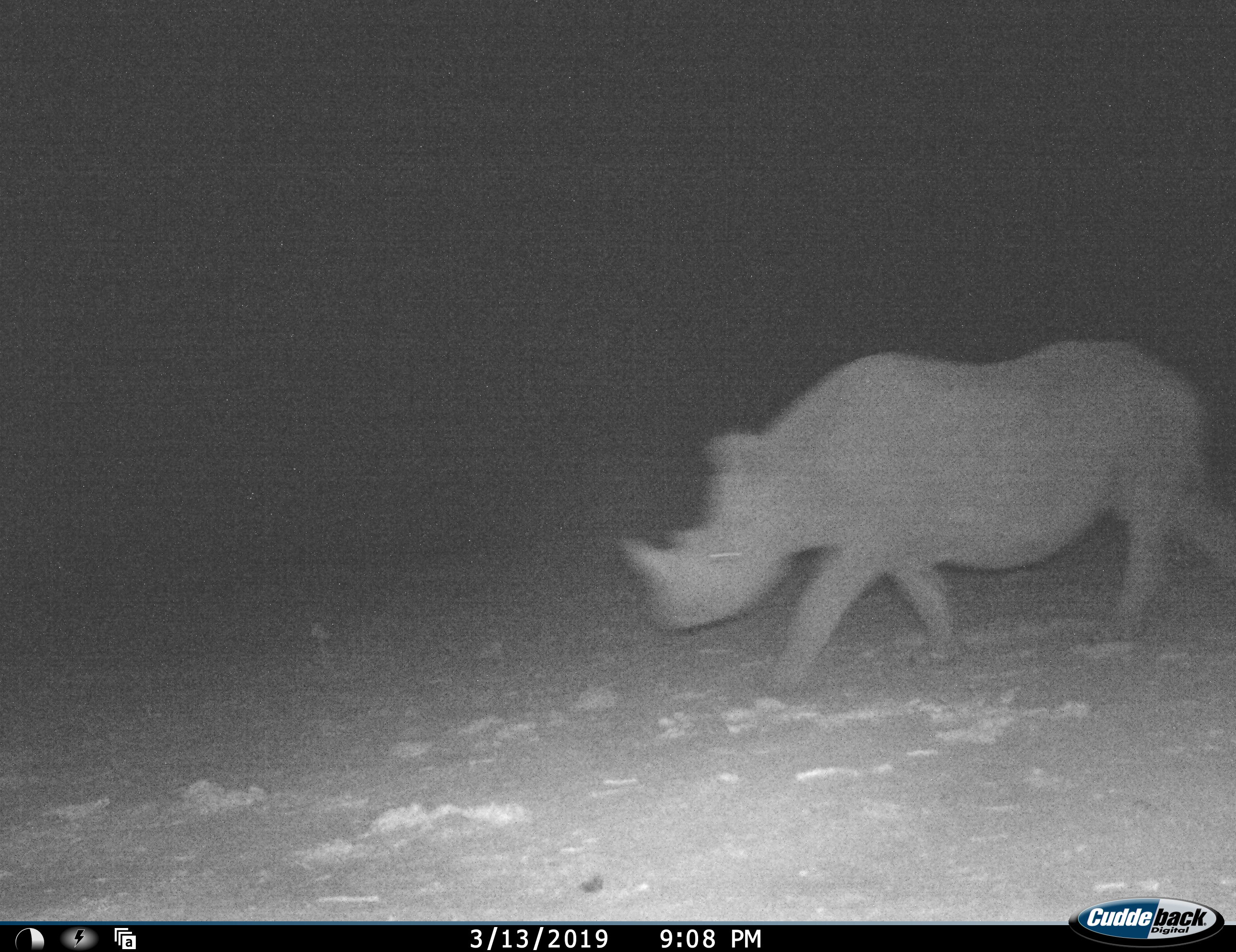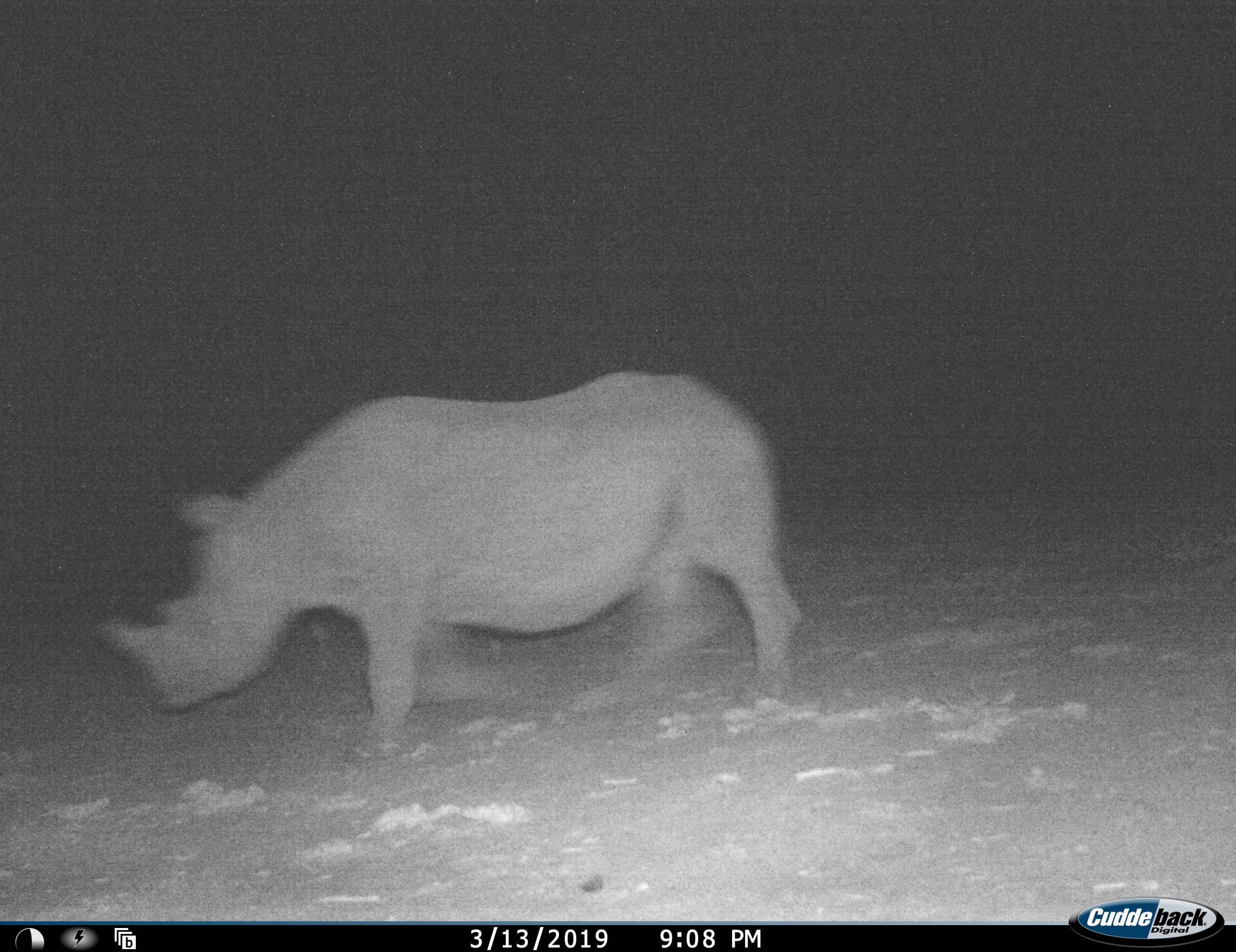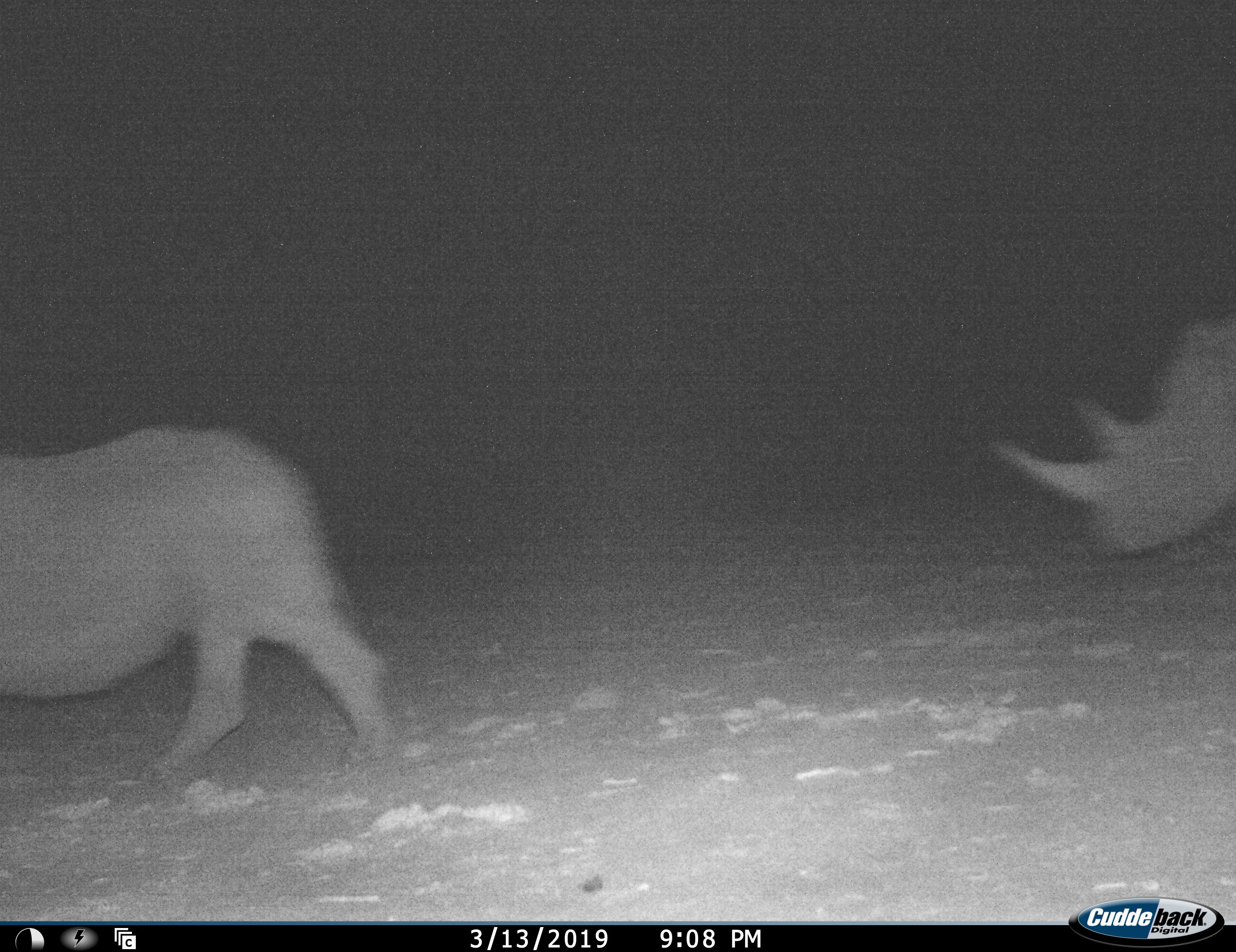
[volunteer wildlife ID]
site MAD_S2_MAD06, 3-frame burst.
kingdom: Animalia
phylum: Chordata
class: Mammalia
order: Perissodactyla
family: Rhinocerotidae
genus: Ceratotherium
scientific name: Ceratotherium simum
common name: white rhinoceros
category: rhinoceroswhite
Rhinoceroswhite (white rhinoceros) (Ceratotherium simum), count 2. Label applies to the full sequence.